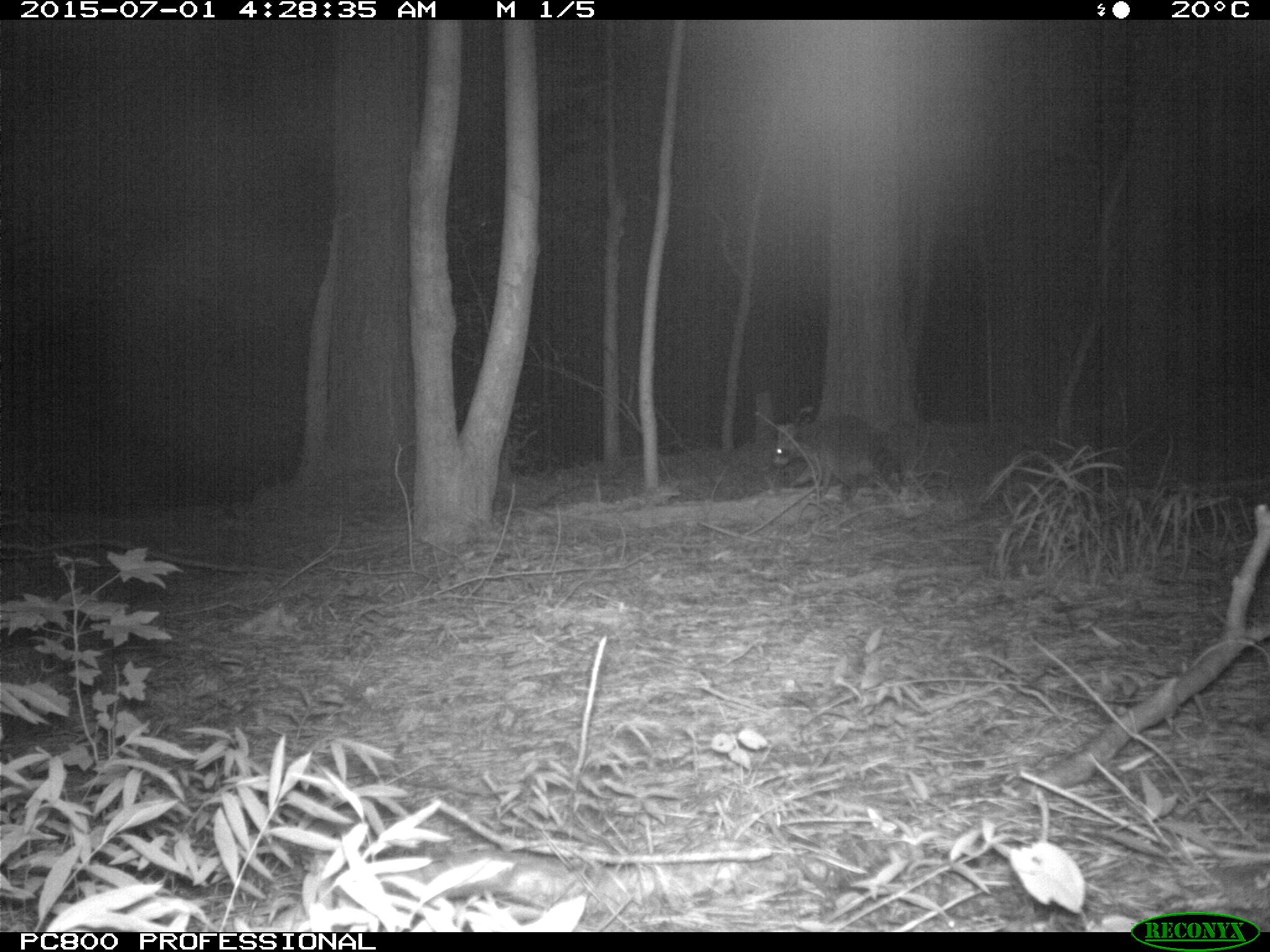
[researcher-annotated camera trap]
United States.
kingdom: Animalia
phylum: Chordata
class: Mammalia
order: Carnivora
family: Procyonidae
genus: Procyon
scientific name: Procyon lotor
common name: northern raccoon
Northern Raccoon (Procyon lotor).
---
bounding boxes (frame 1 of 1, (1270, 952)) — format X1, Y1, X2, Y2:
Northern Raccoon: 757, 404, 913, 505